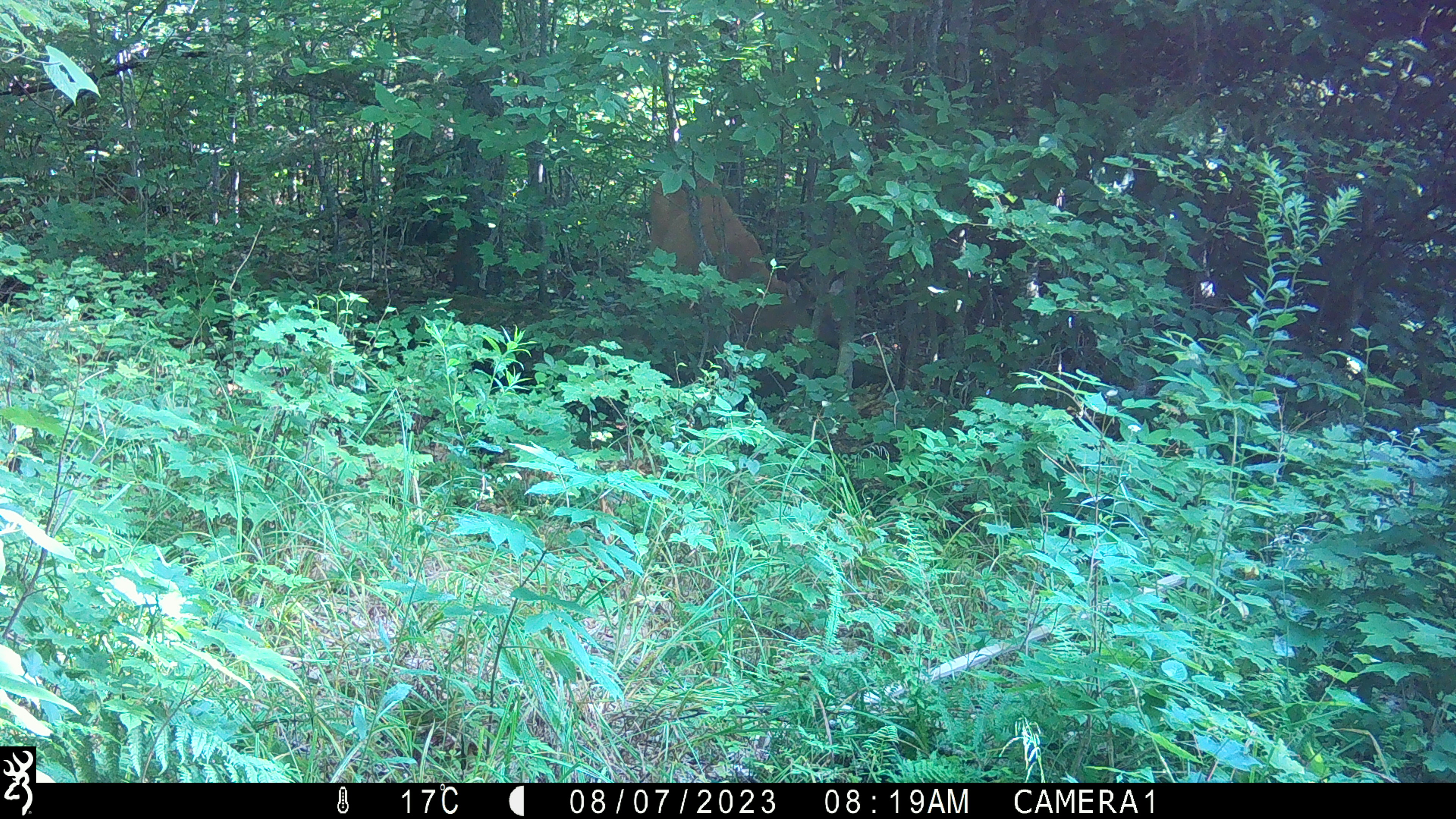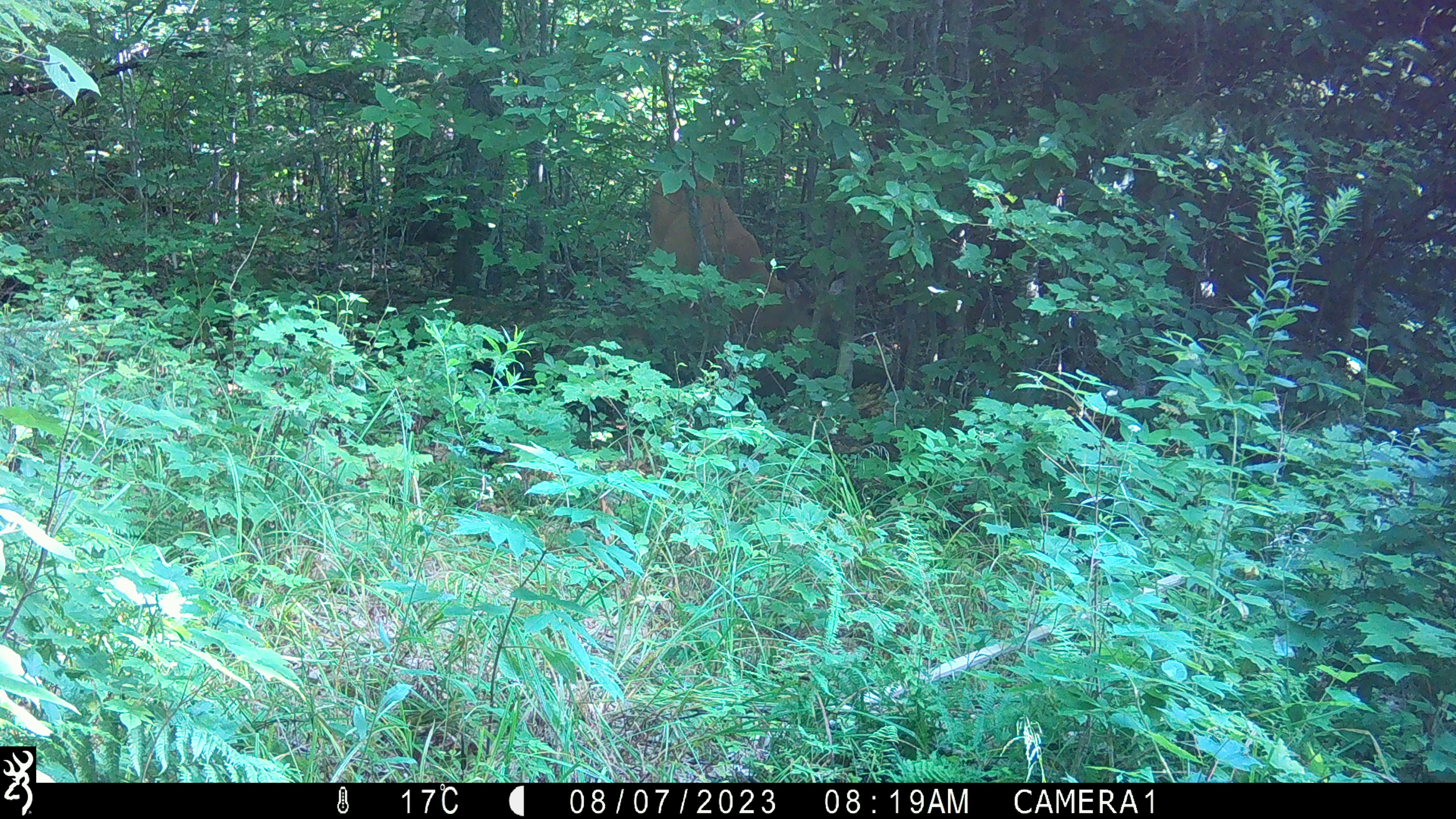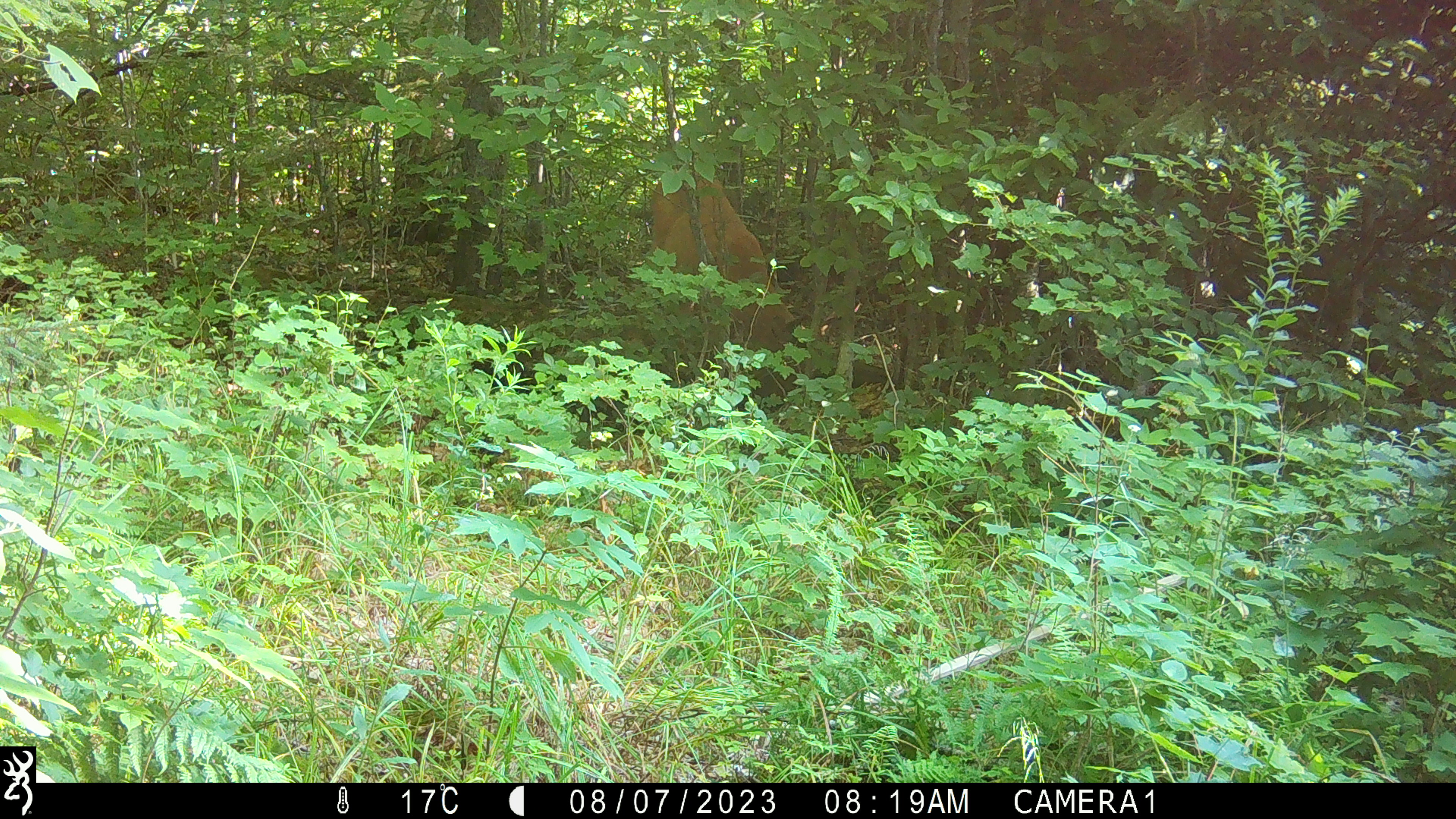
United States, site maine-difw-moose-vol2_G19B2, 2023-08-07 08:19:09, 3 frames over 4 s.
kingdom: Animalia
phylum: Chordata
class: Mammalia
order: Artiodactyla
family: Cervidae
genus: Odocoileus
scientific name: Odocoileus virginianus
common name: white-tailed deer